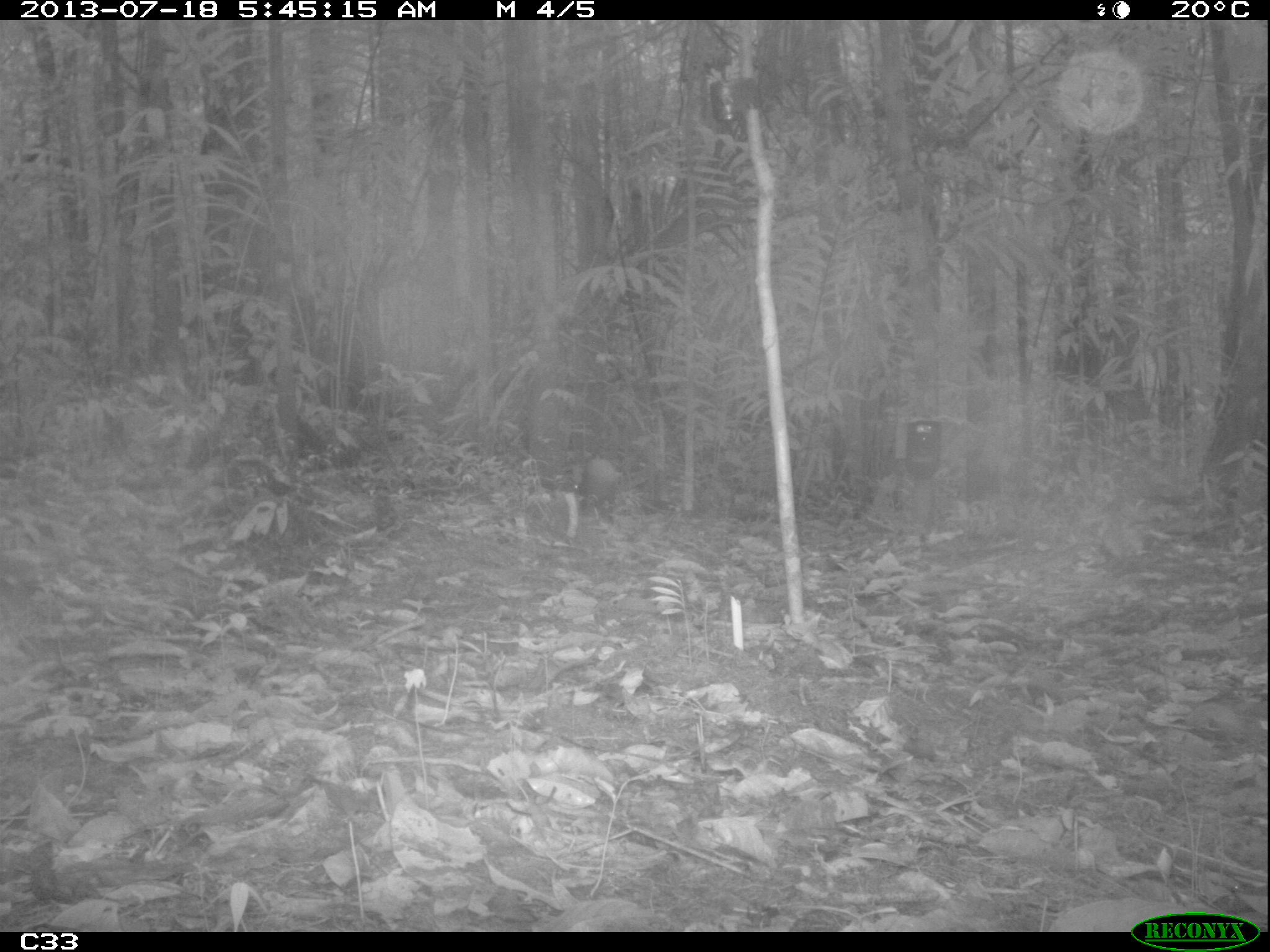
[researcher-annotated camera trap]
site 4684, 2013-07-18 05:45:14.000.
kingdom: Animalia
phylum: Chordata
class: Mammalia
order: Rodentia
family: Dasyproctidae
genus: Dasyprocta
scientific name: Dasyprocta leporina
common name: red-rumped agouti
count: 1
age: adult